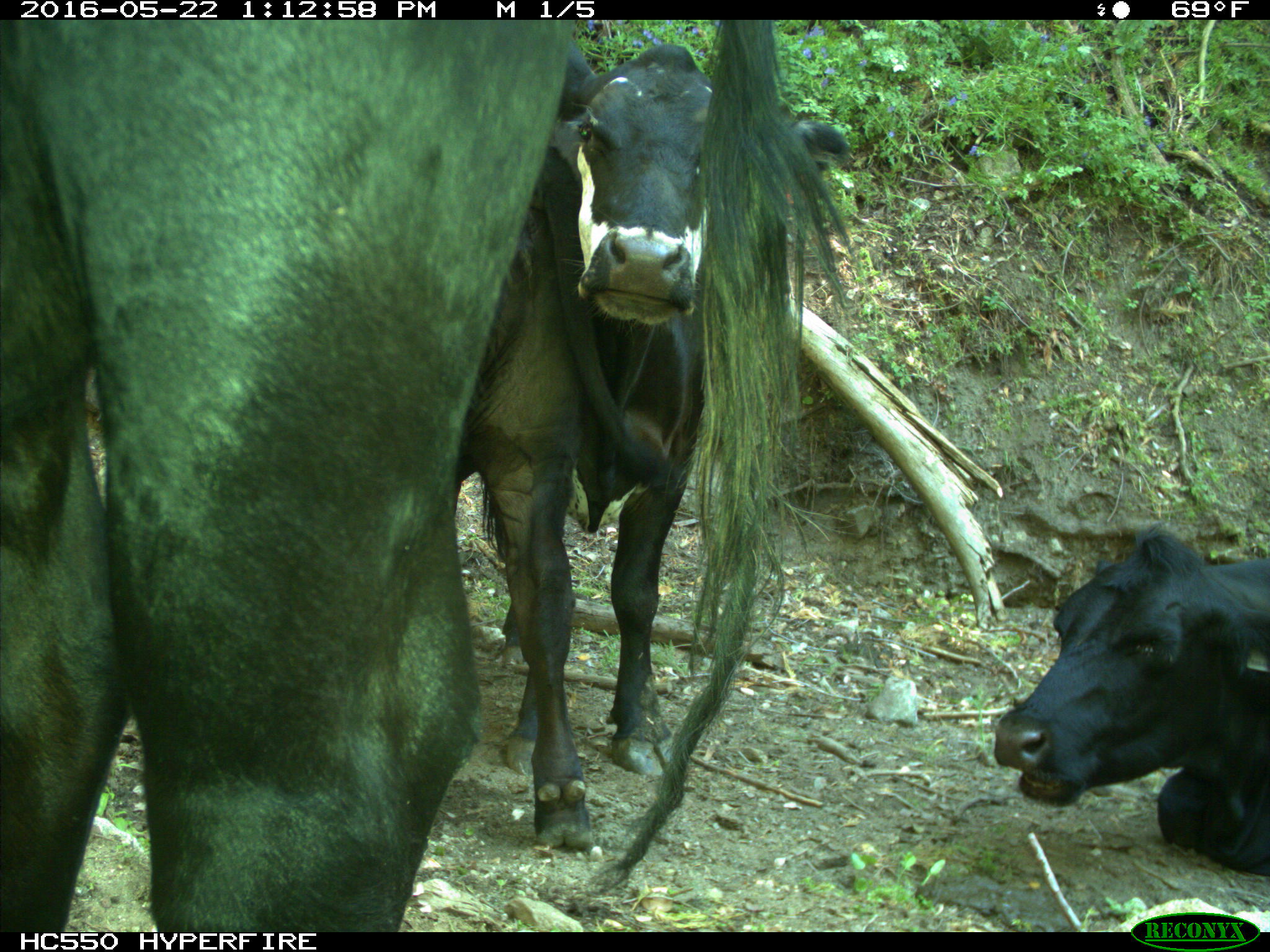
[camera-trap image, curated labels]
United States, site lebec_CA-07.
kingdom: Animalia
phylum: Chordata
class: Mammalia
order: Artiodactyla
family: Bovidae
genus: Bos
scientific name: Bos taurus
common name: domestic cow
Bos taurus (domestic cow).